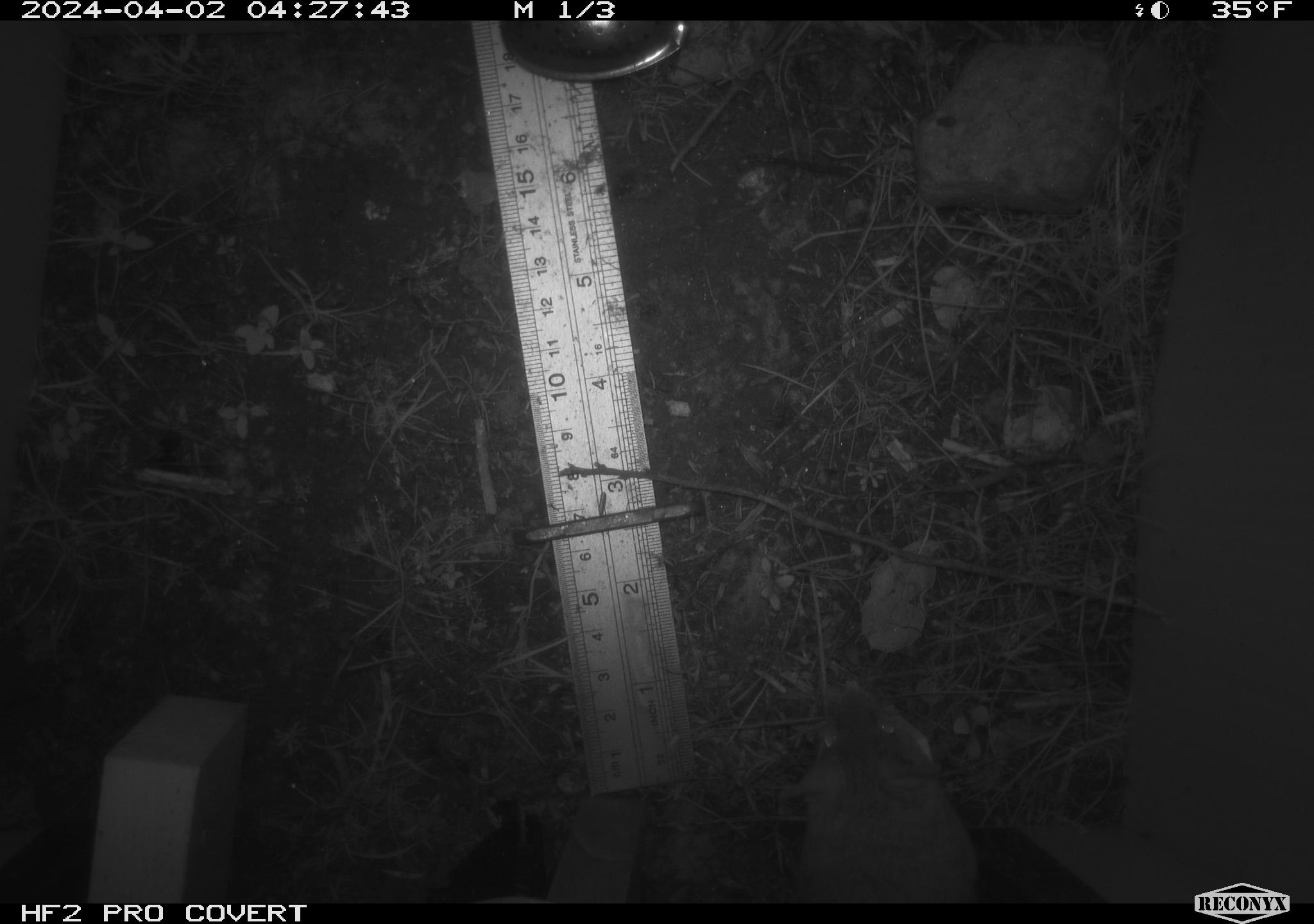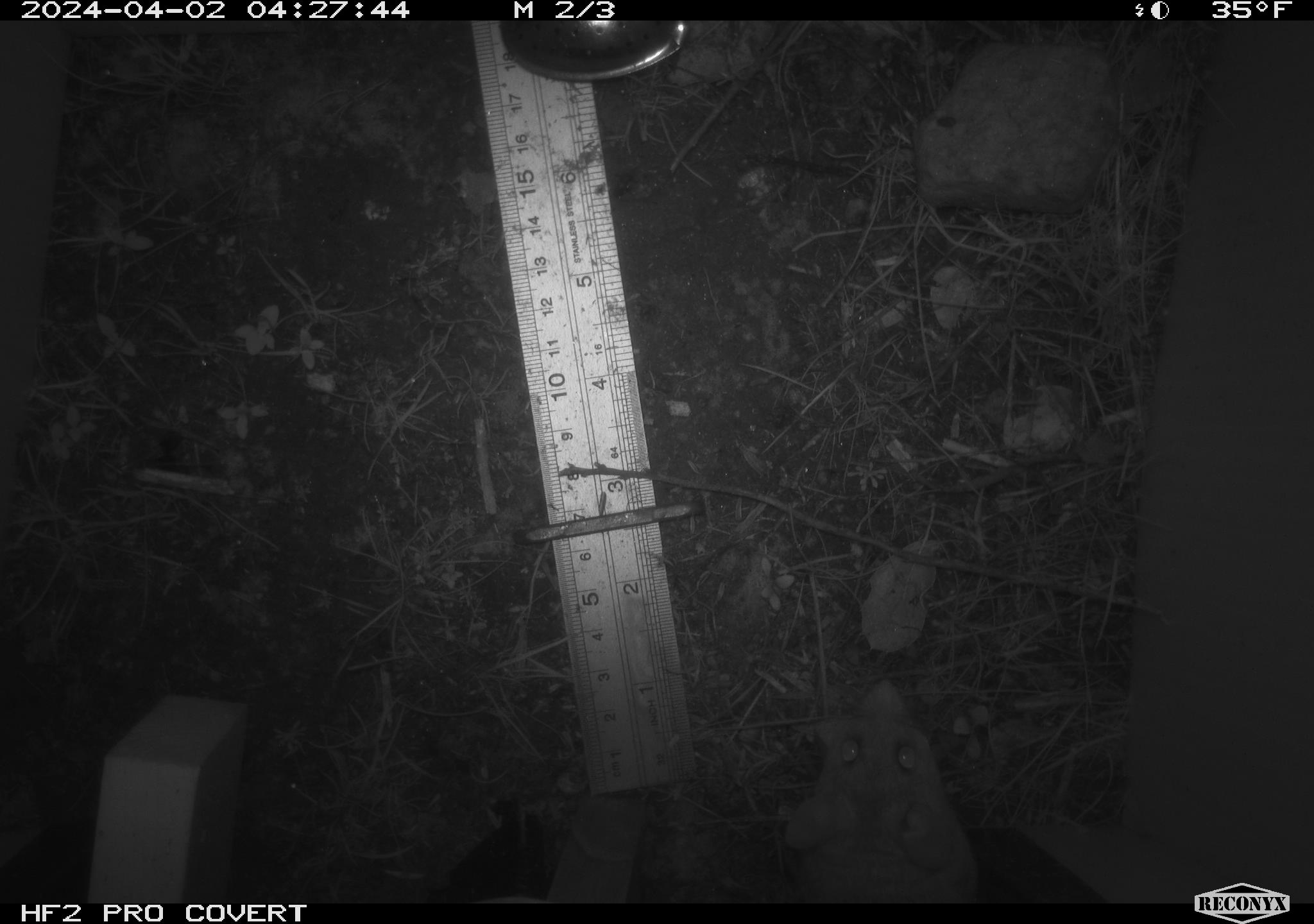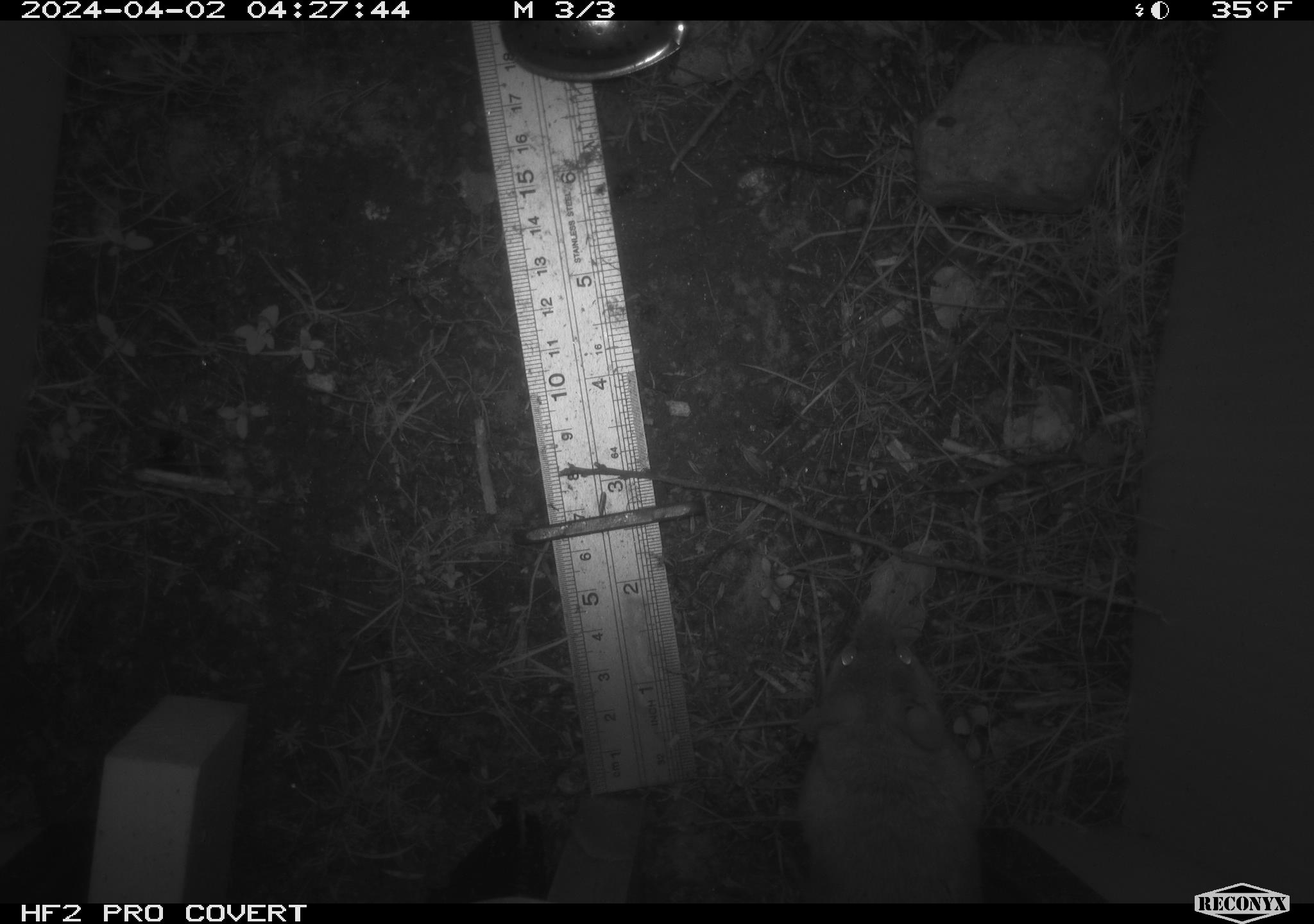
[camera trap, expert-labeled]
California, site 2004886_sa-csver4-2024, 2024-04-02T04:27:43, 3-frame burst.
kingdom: Animalia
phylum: Chordata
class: Mammalia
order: Rodentia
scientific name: Rodentia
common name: mouse species